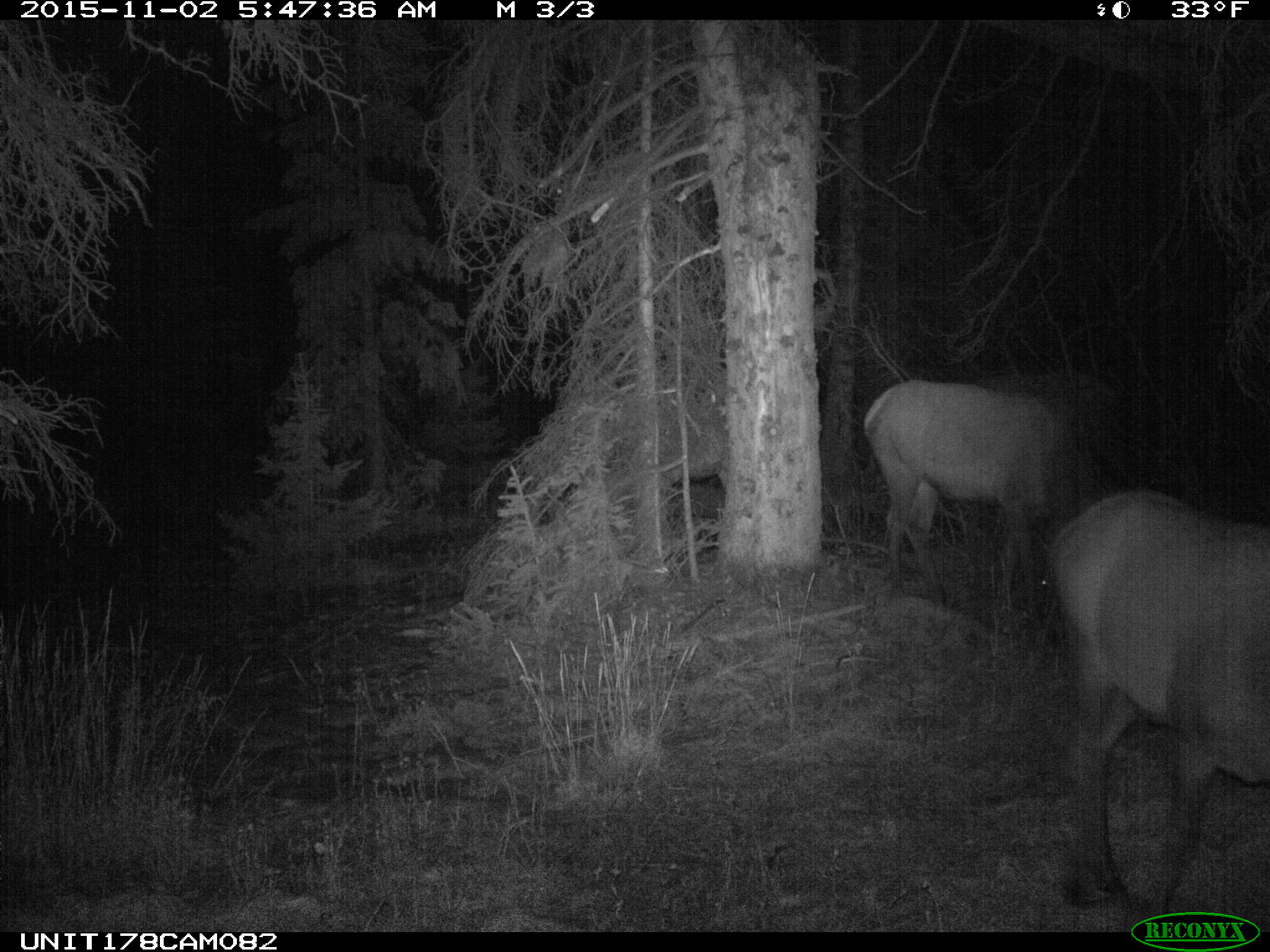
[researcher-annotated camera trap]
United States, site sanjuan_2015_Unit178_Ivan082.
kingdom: Animalia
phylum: Chordata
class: Mammalia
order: Artiodactyla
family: Cervidae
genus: Cervus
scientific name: Cervus elaphus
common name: red deer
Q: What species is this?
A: Cervus elaphus (red deer).